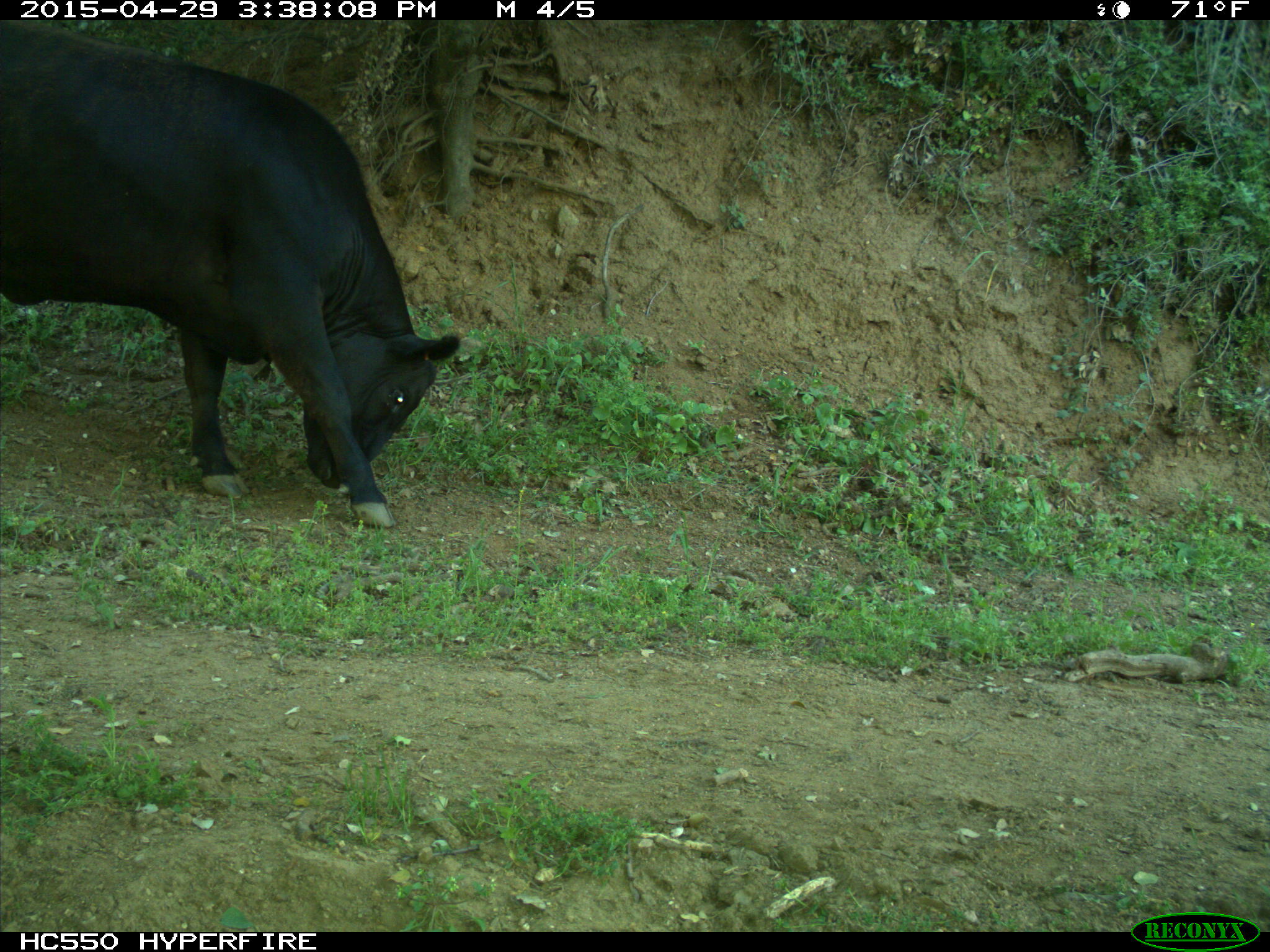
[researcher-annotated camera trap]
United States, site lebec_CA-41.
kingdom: Animalia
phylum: Chordata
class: Mammalia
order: Artiodactyla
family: Bovidae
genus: Bos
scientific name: Bos taurus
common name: domestic cow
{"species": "Bos taurus (domestic cow)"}